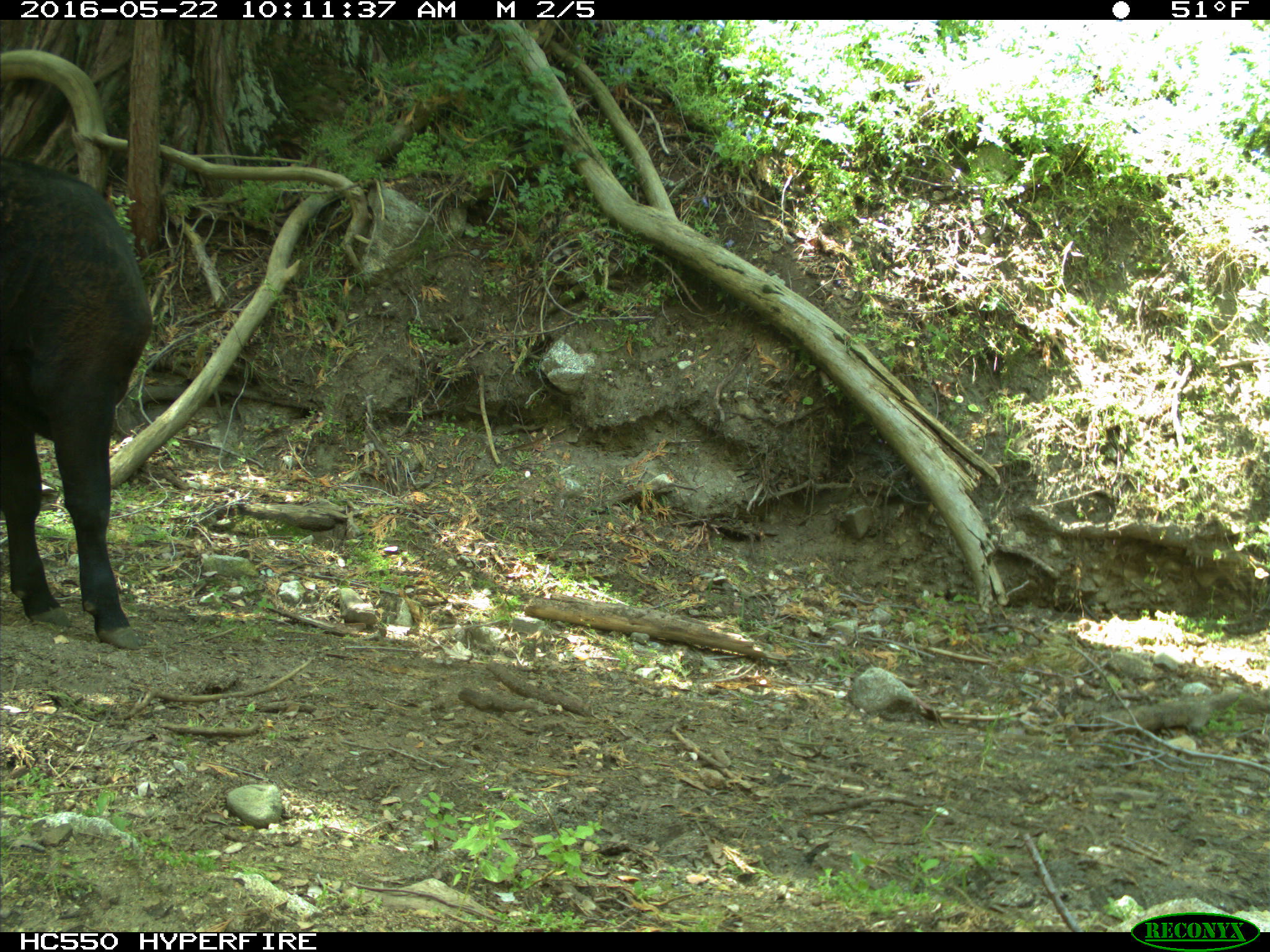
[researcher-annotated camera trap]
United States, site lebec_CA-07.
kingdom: Animalia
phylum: Chordata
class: Mammalia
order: Artiodactyla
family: Bovidae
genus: Bos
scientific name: Bos taurus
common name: domestic cow